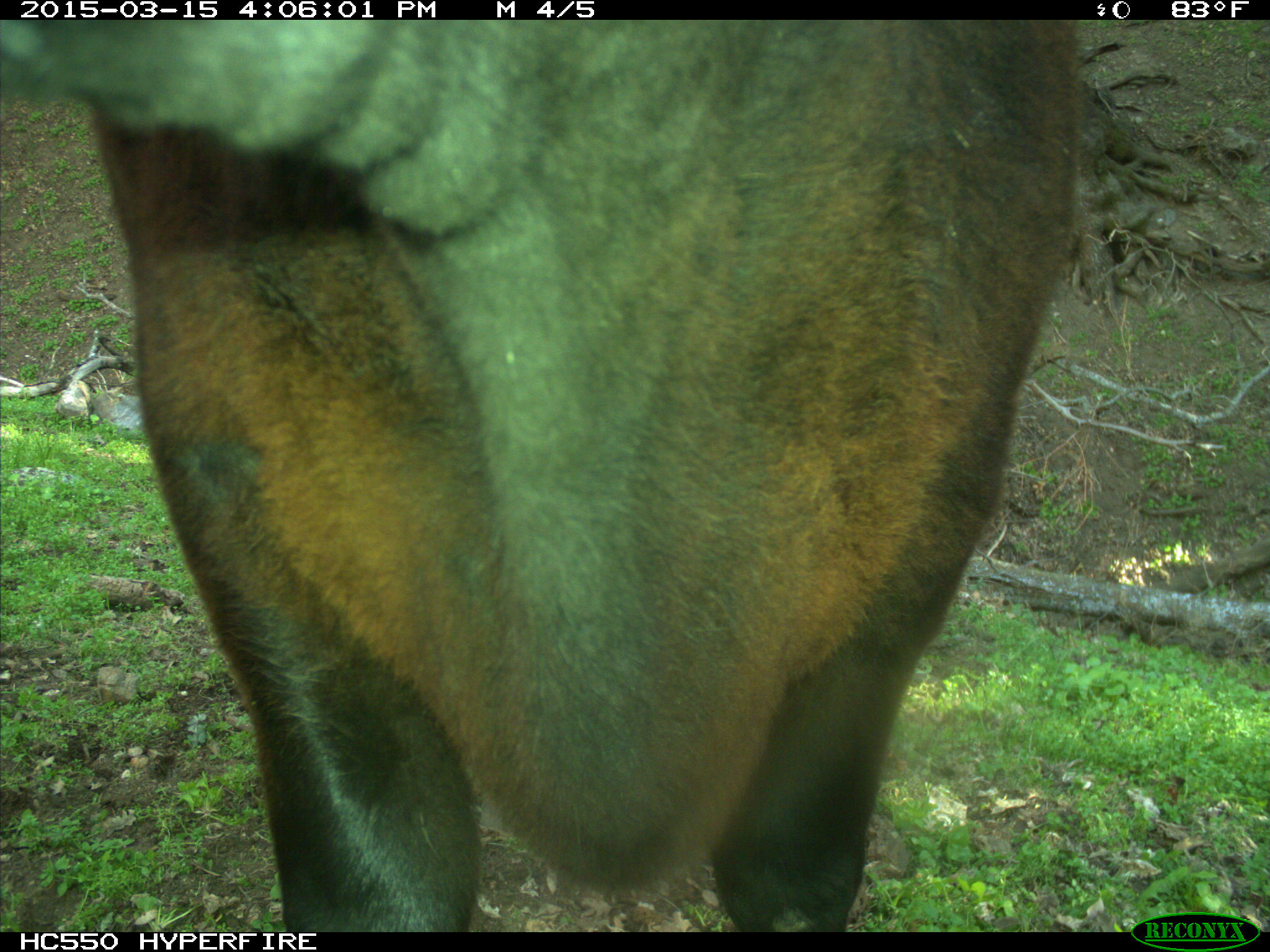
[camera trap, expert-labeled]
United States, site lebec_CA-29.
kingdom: Animalia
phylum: Chordata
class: Mammalia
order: Artiodactyla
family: Bovidae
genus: Bos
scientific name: Bos taurus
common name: domestic cow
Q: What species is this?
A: Bos taurus (domestic cow).